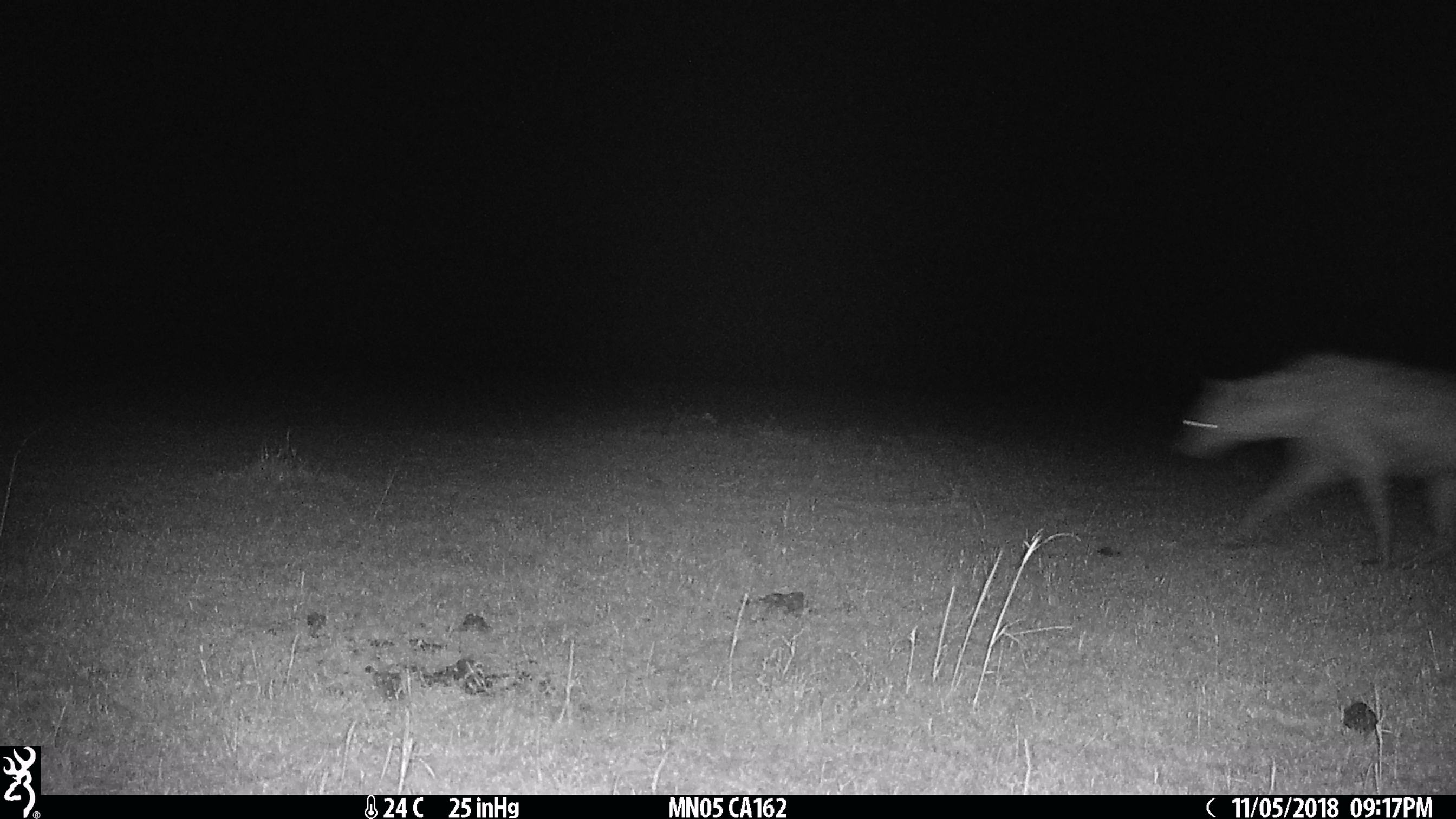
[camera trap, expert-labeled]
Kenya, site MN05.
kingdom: Animalia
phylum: Chordata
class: Mammalia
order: Carnivora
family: Hyaenidae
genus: Crocuta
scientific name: Crocuta crocuta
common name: spotted hyena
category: hyena spotted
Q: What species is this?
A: Hyena spotted (spotted hyena) (Crocuta crocuta).